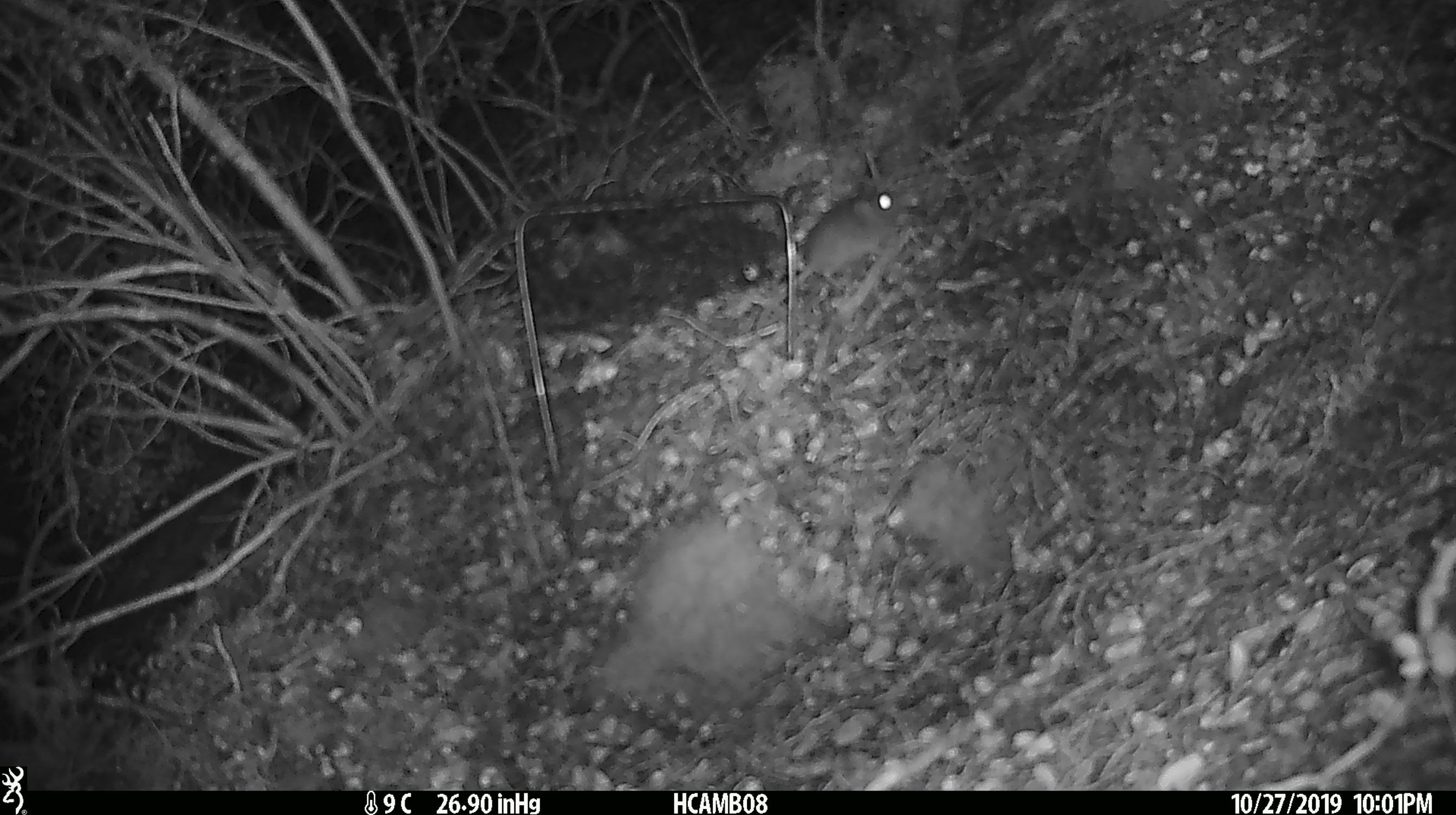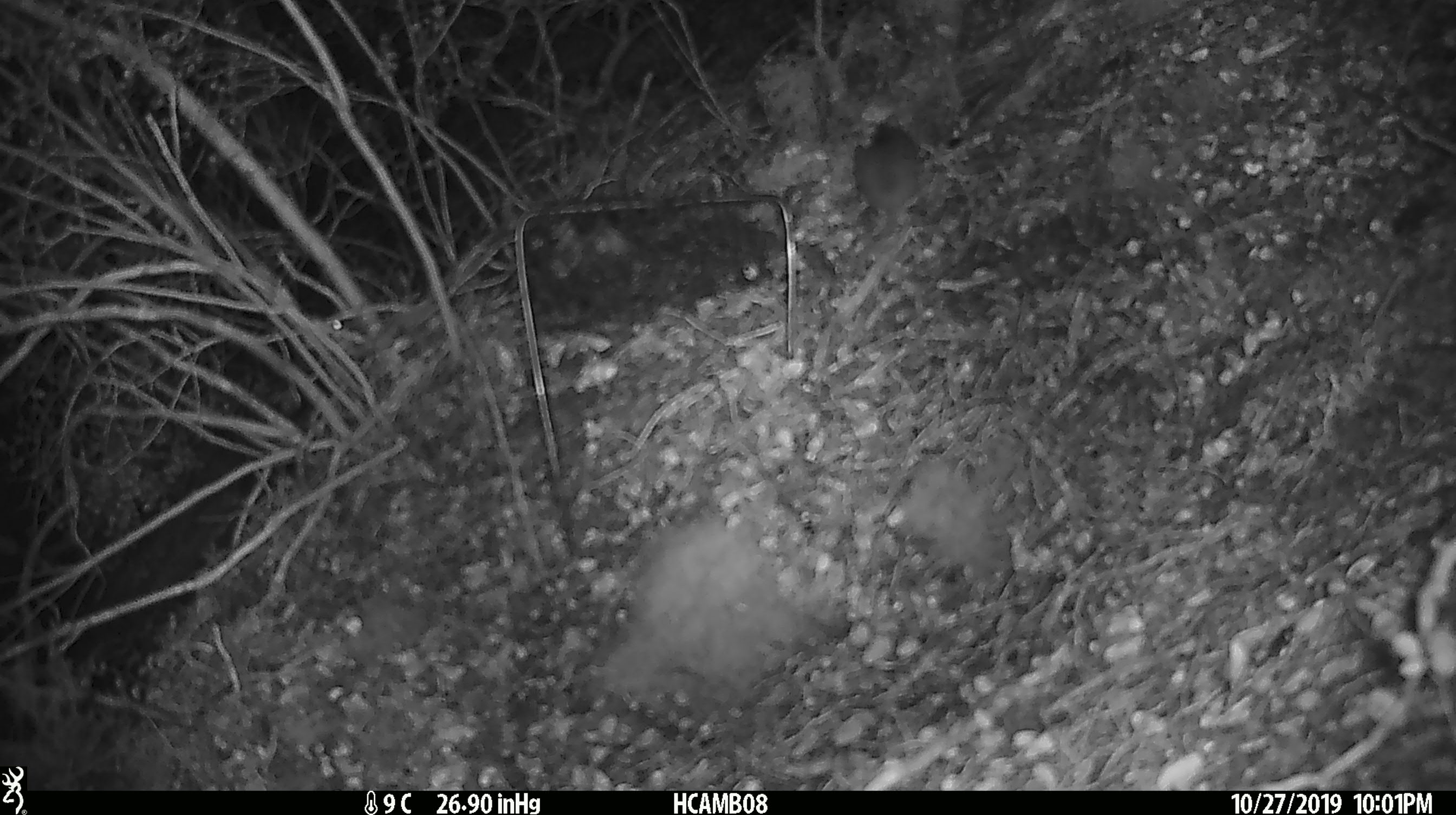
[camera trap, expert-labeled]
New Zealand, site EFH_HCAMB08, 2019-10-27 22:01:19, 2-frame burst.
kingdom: Animalia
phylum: Chordata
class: Mammalia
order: Rodentia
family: Muridae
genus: Mus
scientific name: Mus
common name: mouse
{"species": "mouse (Mus)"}